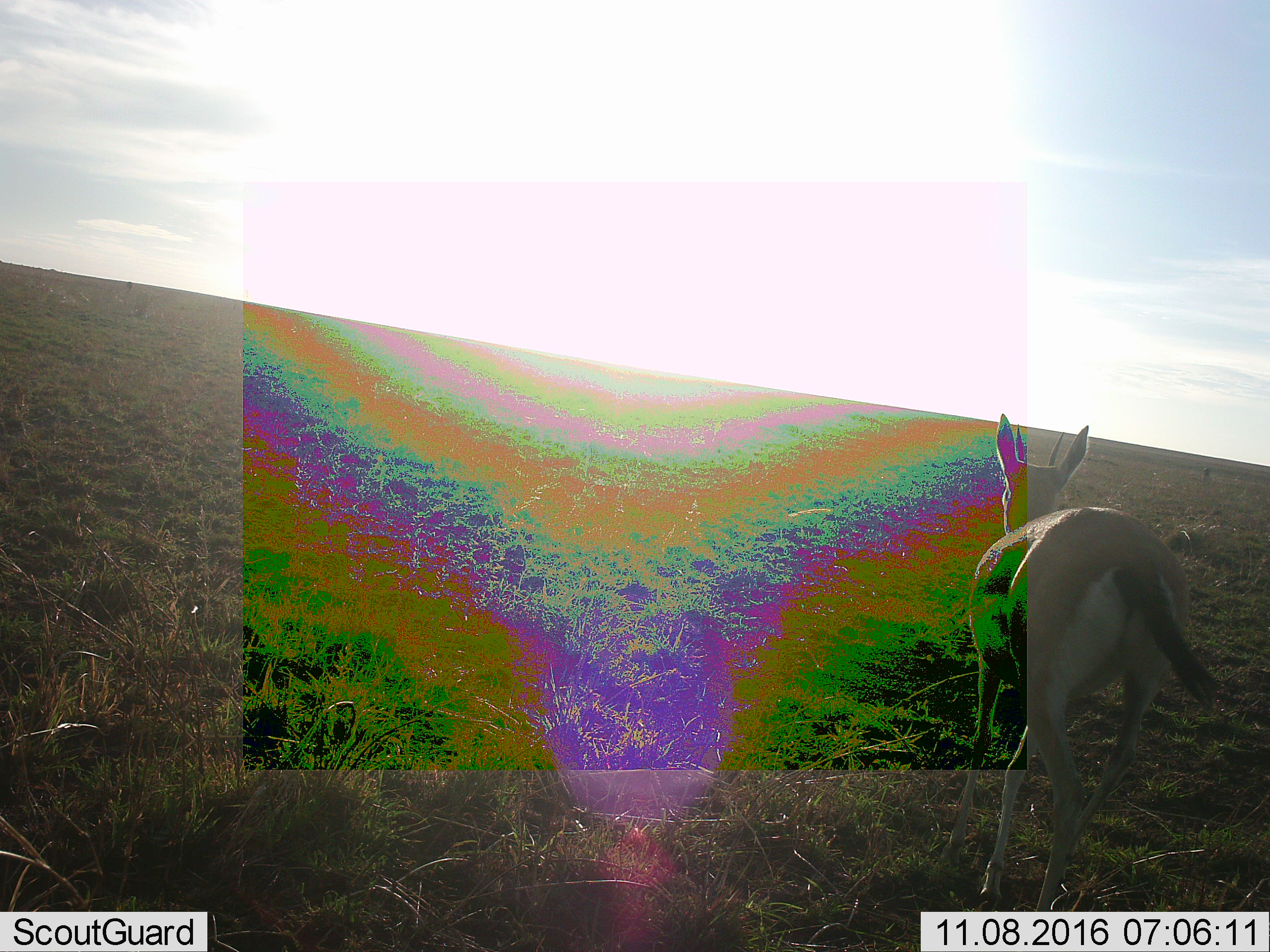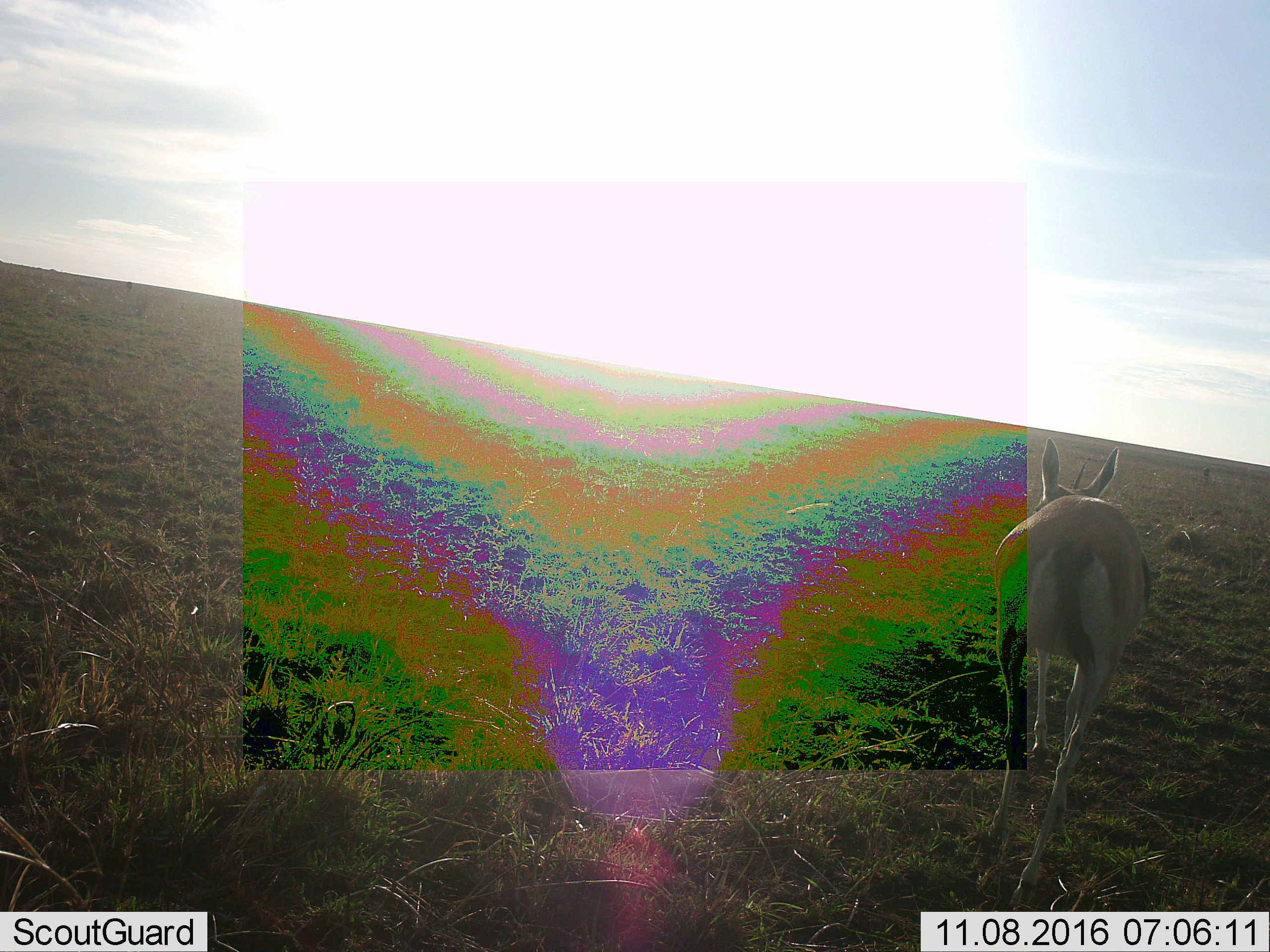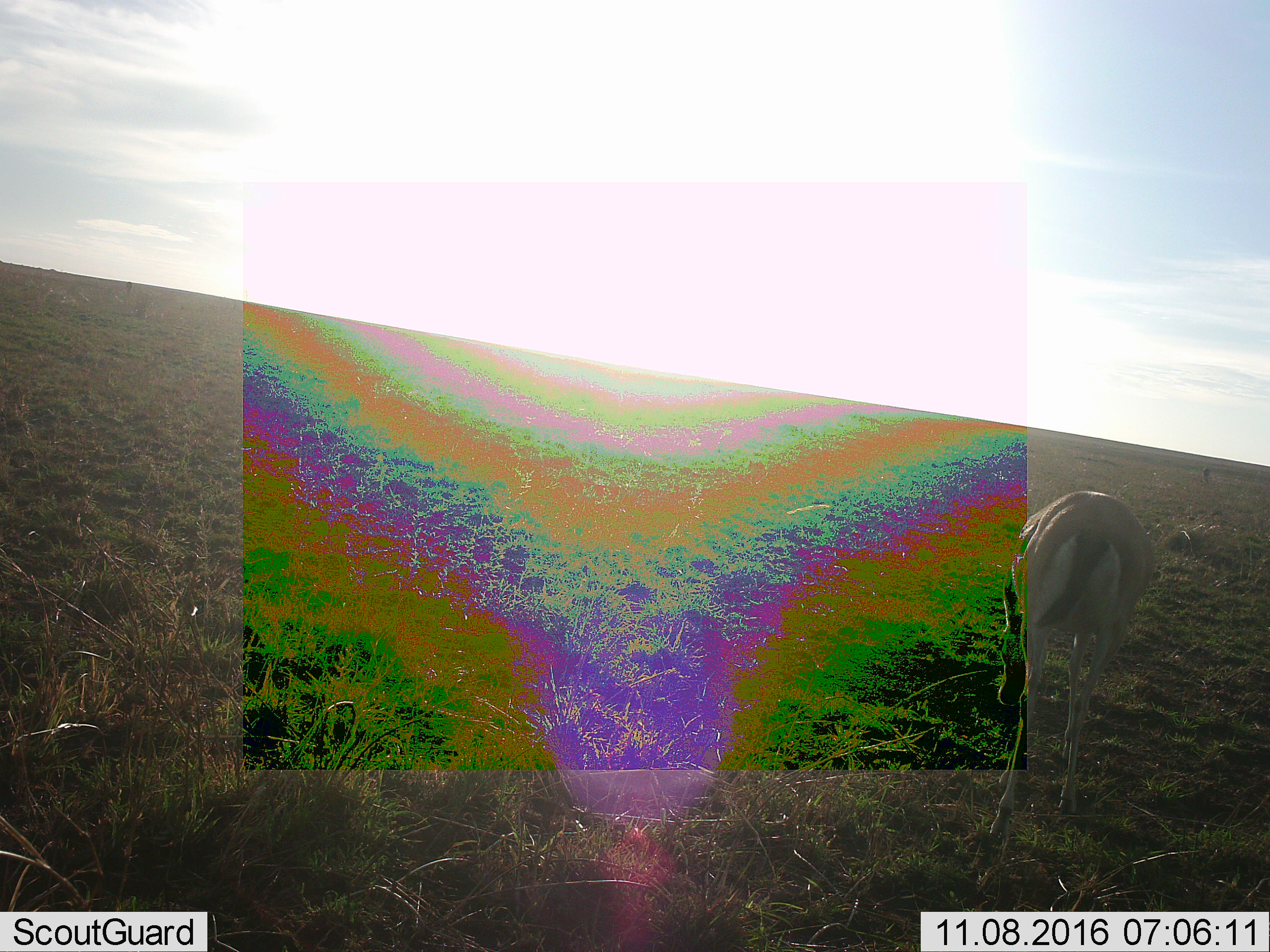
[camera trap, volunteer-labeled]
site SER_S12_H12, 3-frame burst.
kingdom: Animalia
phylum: Chordata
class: Mammalia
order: Artiodactyla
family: Bovidae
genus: Eudorcas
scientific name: Eudorcas thomsonii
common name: thomson's gazelle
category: gazellethomsons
Gazellethomsons (thomson's gazelle) (Eudorcas thomsonii), count 1. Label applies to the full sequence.